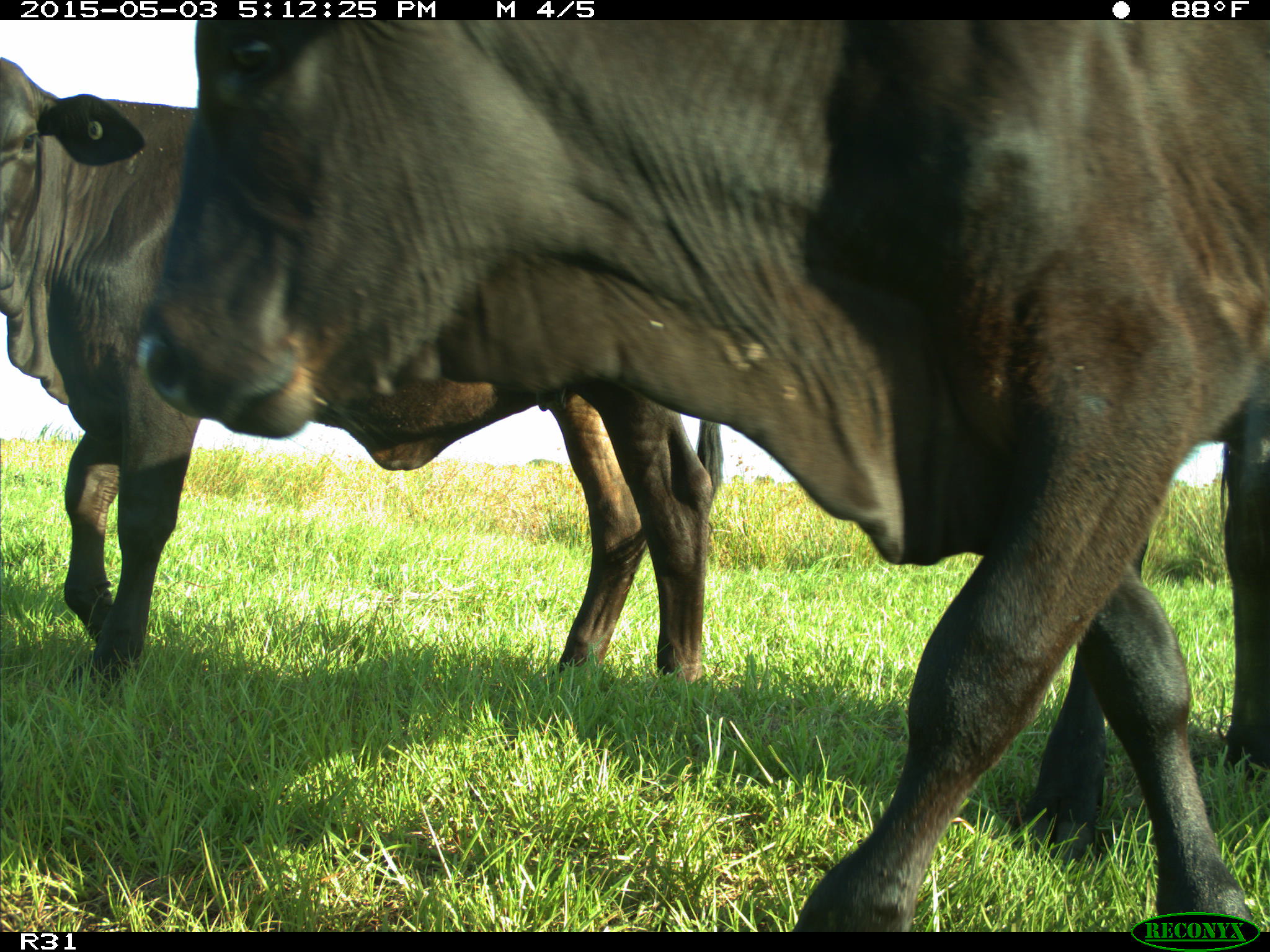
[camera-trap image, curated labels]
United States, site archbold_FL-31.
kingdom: Animalia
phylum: Chordata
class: Mammalia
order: Artiodactyla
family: Bovidae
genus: Bos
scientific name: Bos taurus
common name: domestic cow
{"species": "Bos taurus (domestic cow)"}